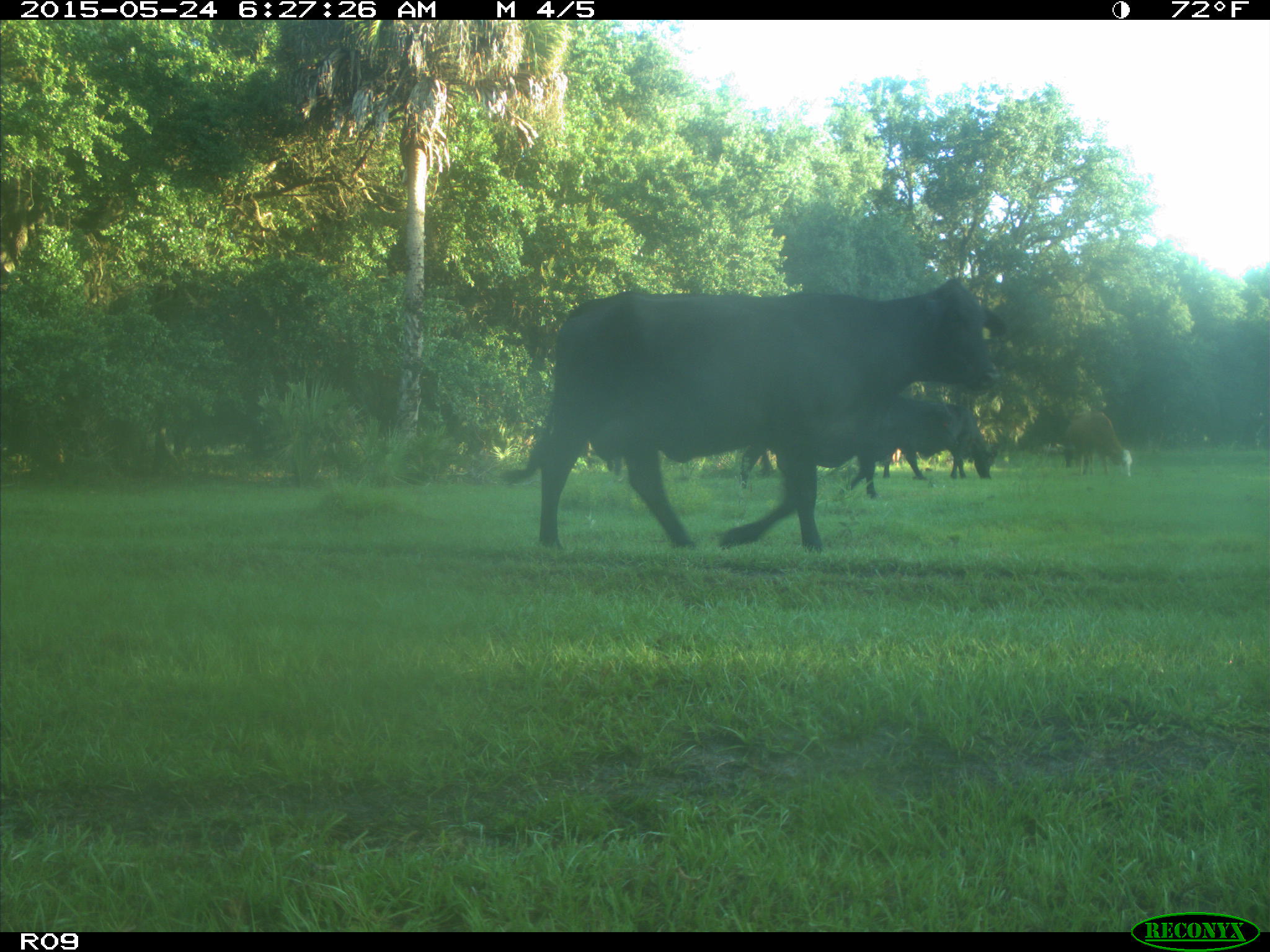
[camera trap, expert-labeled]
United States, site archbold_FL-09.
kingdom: Animalia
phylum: Chordata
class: Mammalia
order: Artiodactyla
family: Bovidae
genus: Bos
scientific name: Bos taurus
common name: domestic cow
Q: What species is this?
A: Bos taurus (domestic cow).